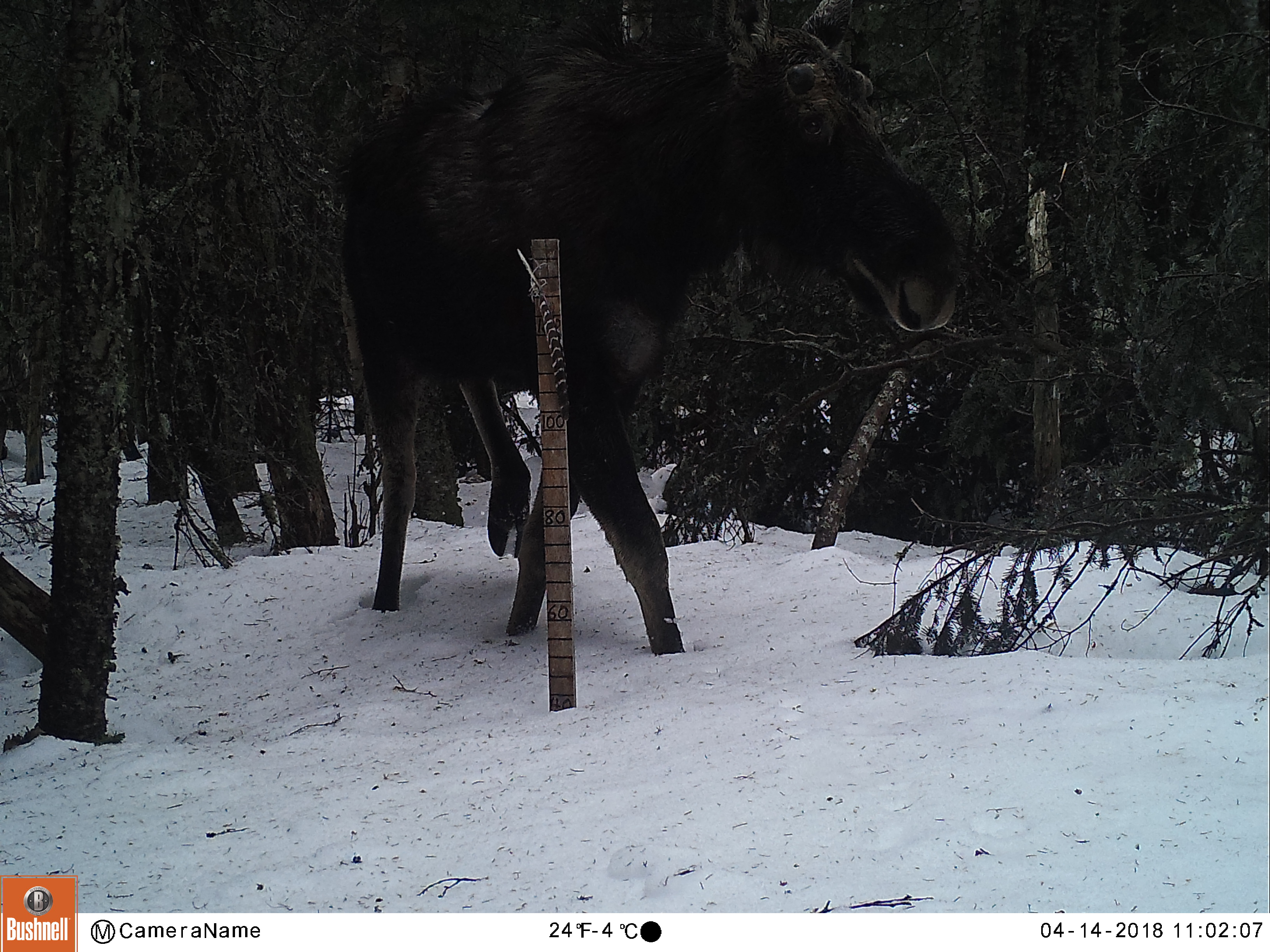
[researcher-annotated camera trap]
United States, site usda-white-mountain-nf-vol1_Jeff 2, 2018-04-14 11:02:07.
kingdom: Animalia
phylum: Chordata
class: Mammalia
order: Artiodactyla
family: Cervidae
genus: Alces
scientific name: Alces alces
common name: moose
Moose (Alces alces).